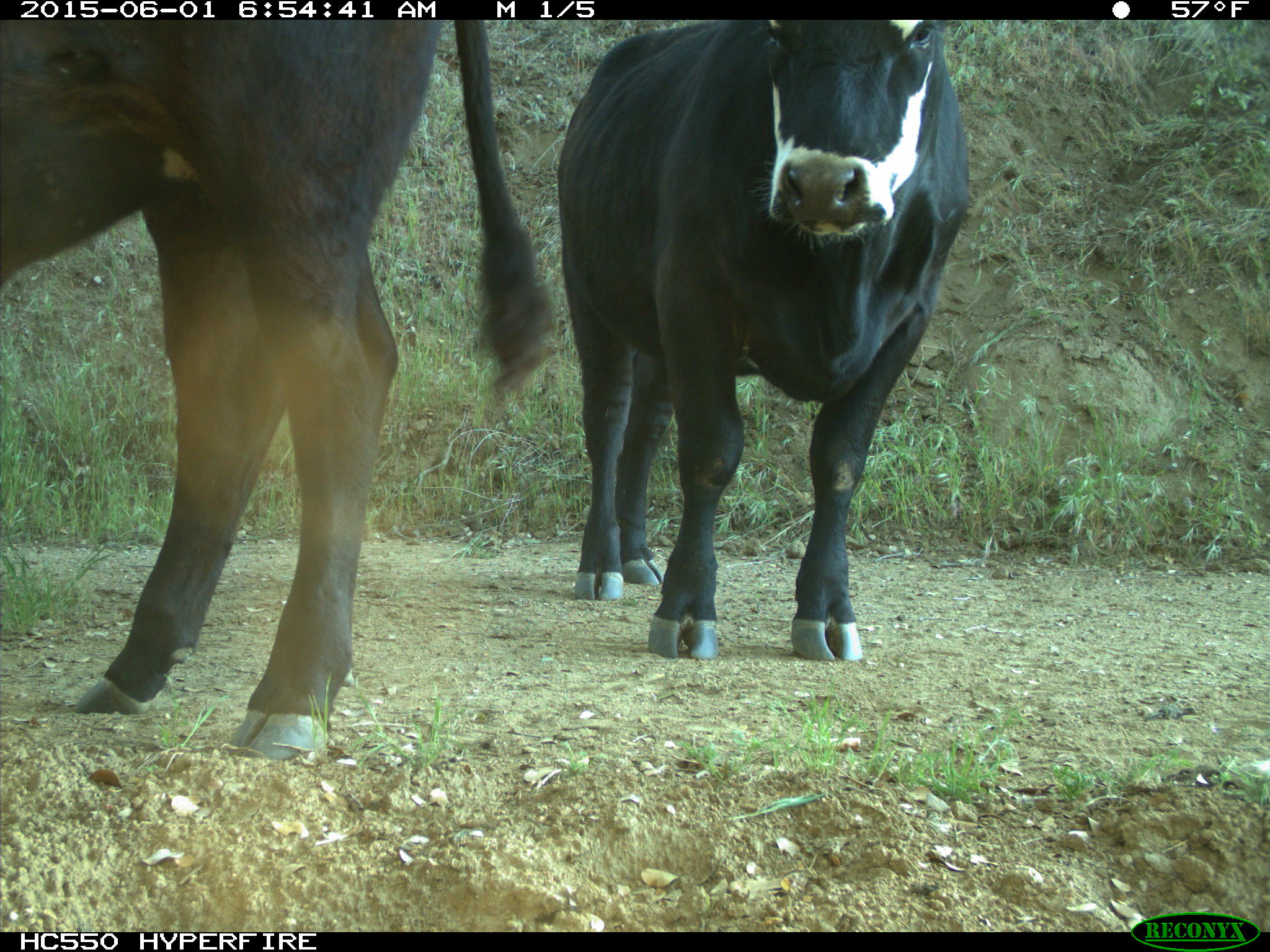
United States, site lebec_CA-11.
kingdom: Animalia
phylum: Chordata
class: Mammalia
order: Artiodactyla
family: Bovidae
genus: Bos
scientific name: Bos taurus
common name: domestic cow